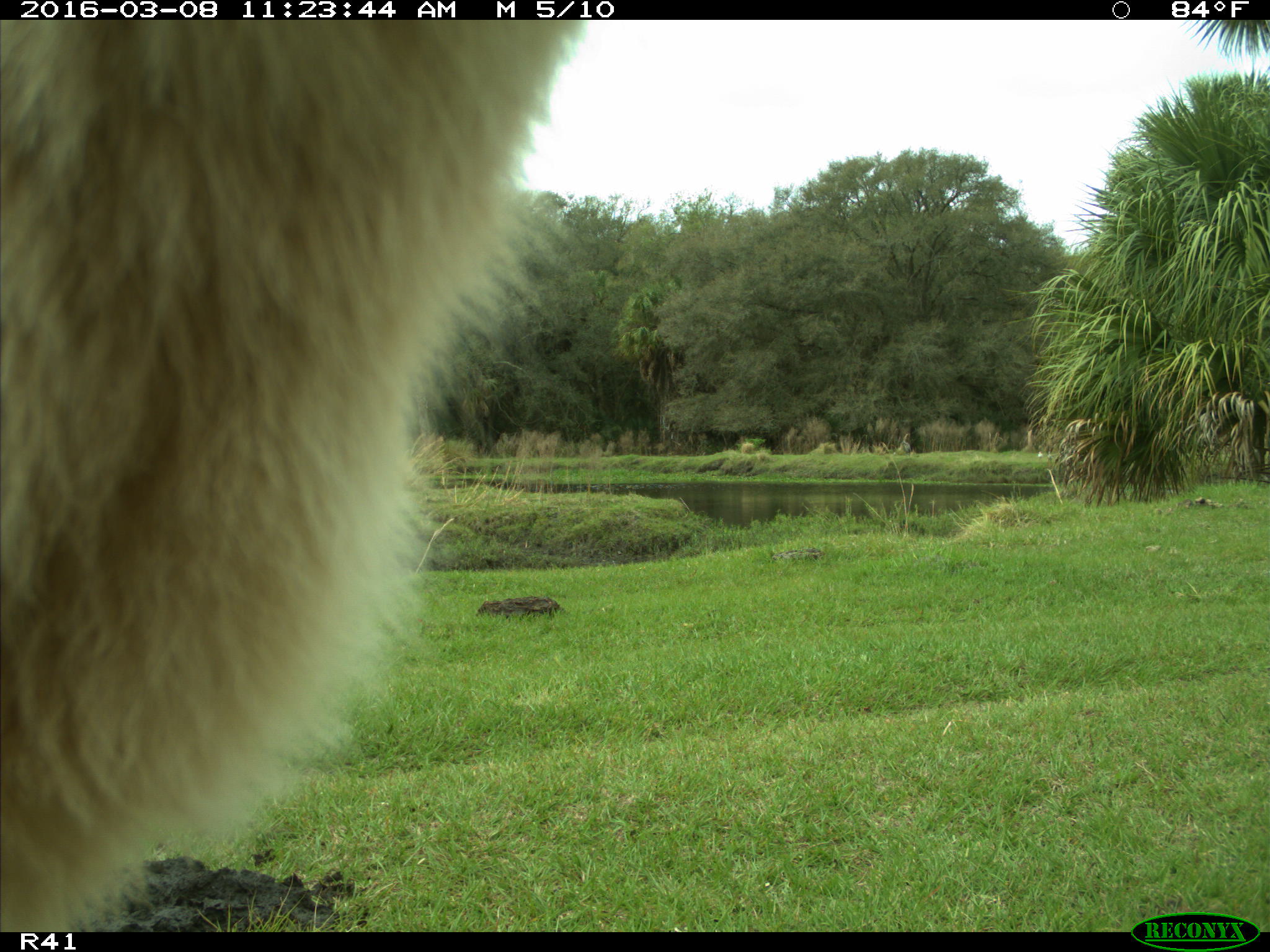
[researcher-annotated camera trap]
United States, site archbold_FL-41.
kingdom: Animalia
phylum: Chordata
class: Mammalia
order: Artiodactyla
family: Bovidae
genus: Bos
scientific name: Bos taurus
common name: domestic cow